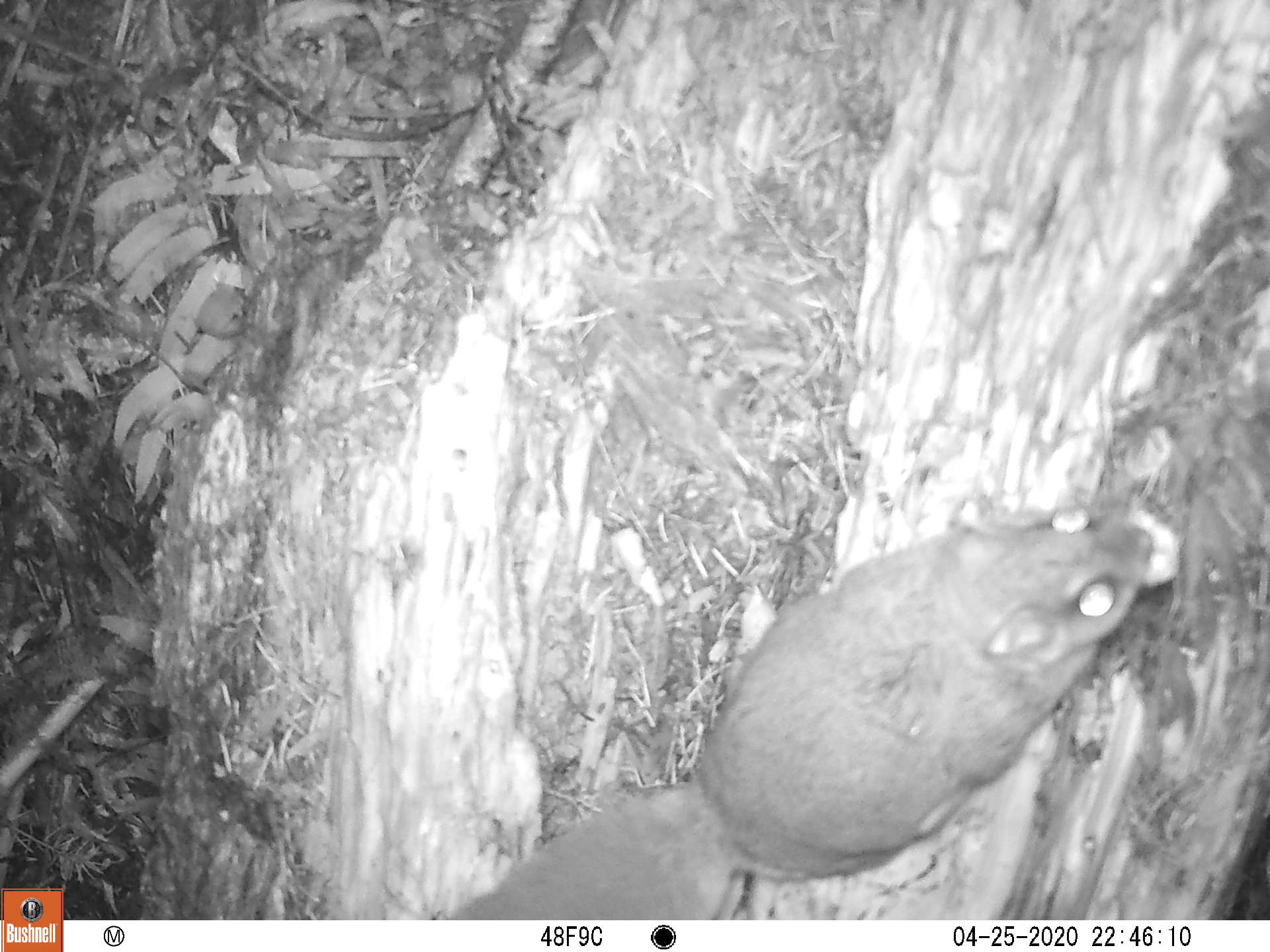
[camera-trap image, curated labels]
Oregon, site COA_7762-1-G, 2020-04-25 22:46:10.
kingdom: Animalia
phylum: Chordata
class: Mammalia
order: Rodentia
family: Sciuridae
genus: Glaucomys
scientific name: Glaucomys oregonensis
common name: humboldt's flying squirrel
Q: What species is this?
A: Humboldt's flying squirrel (Glaucomys oregonensis).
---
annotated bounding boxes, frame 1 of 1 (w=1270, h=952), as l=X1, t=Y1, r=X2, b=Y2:
humboldt's flying squirrel: l=459, t=479, r=1173, b=906